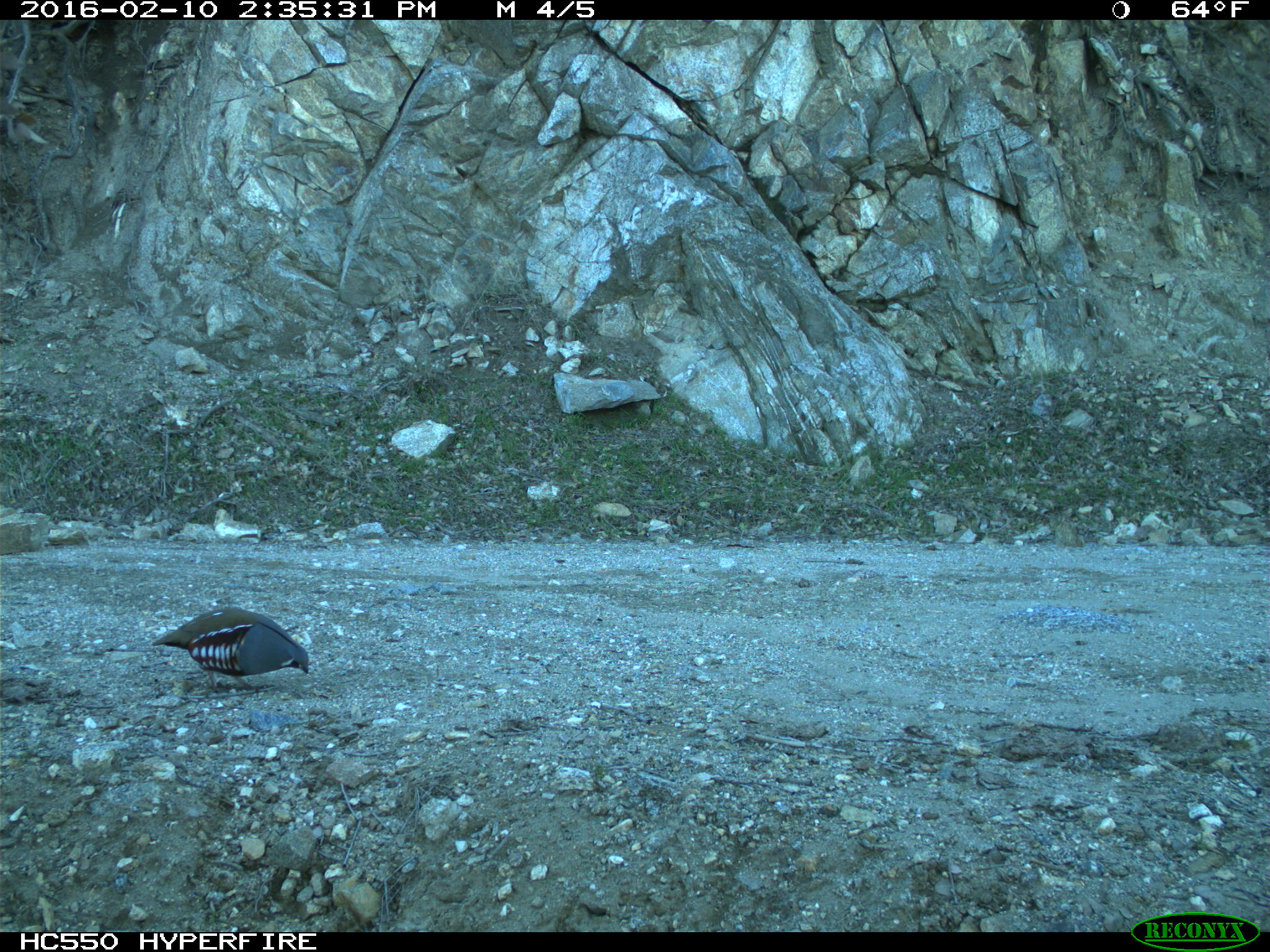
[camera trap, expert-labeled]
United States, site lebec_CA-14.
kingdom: Animalia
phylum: Chordata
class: Aves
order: Galliformes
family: Odontophoridae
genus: Callipepla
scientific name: Callipepla californica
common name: california quail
Callipepla californica (california quail).